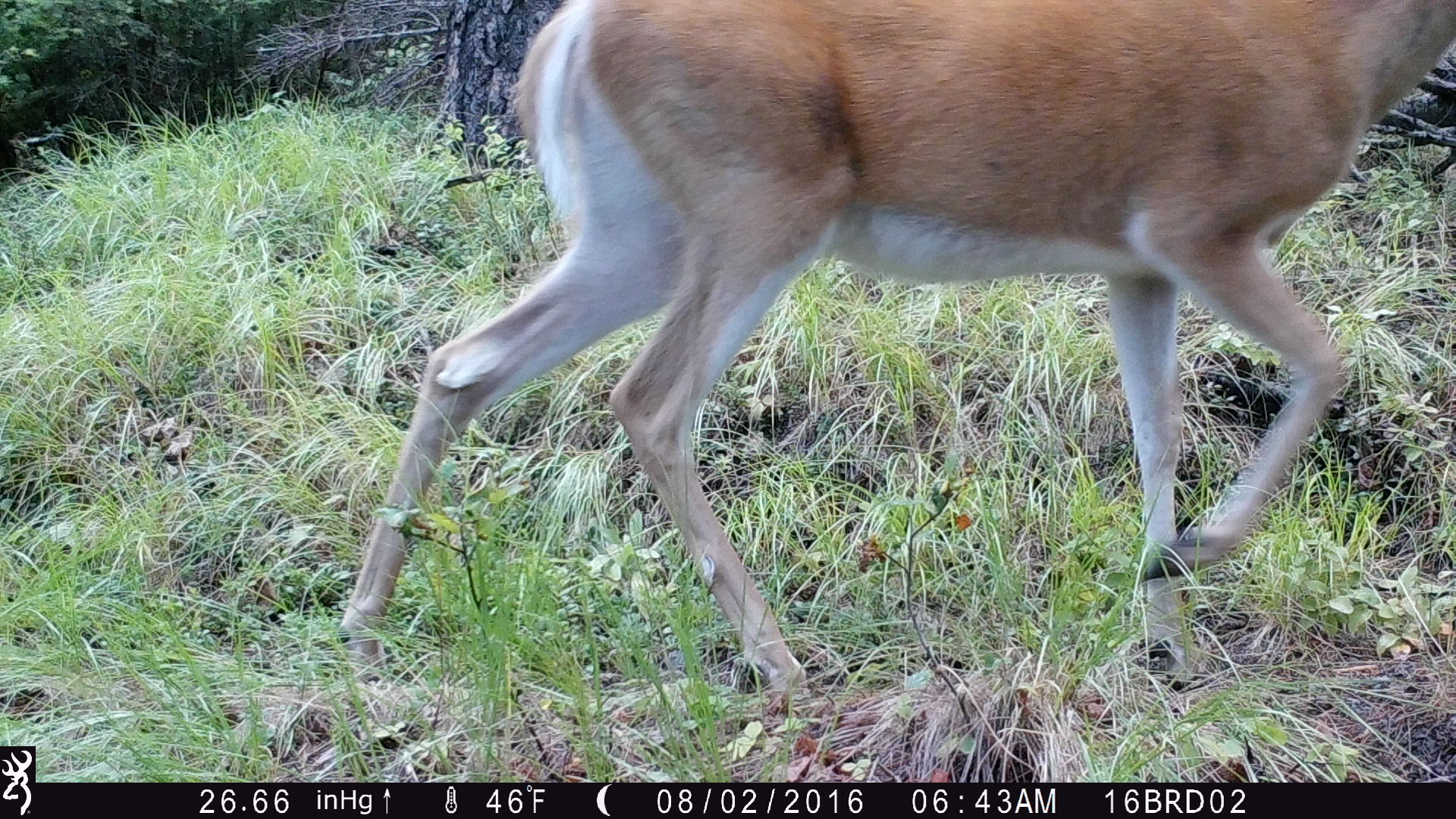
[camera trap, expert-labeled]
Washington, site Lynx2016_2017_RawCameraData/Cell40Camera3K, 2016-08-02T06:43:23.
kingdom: Animalia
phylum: Chordata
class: Mammalia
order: Artiodactyla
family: Cervidae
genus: Odocoileus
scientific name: Odocoileus virginianus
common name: white-tailed deer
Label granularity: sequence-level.